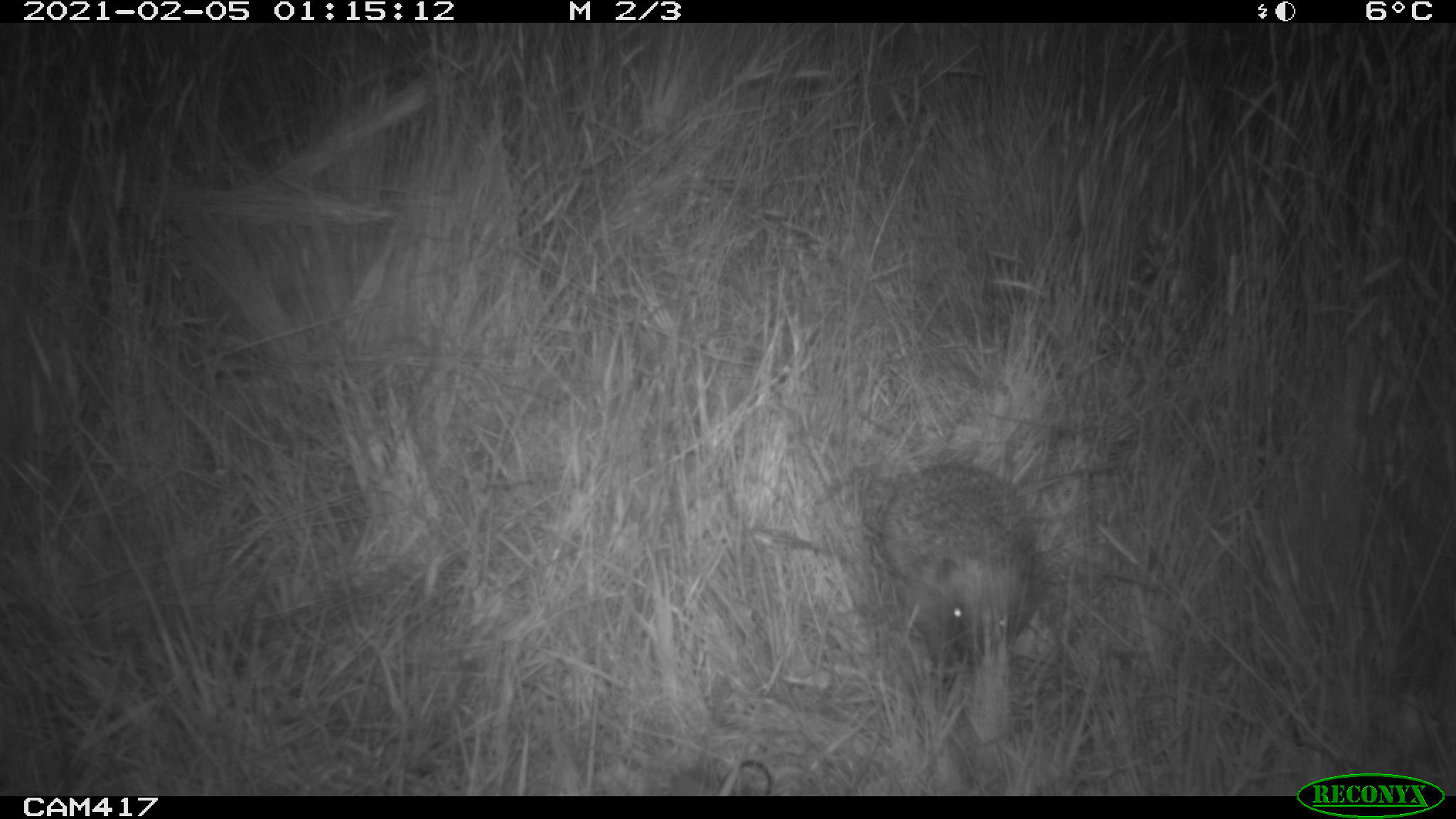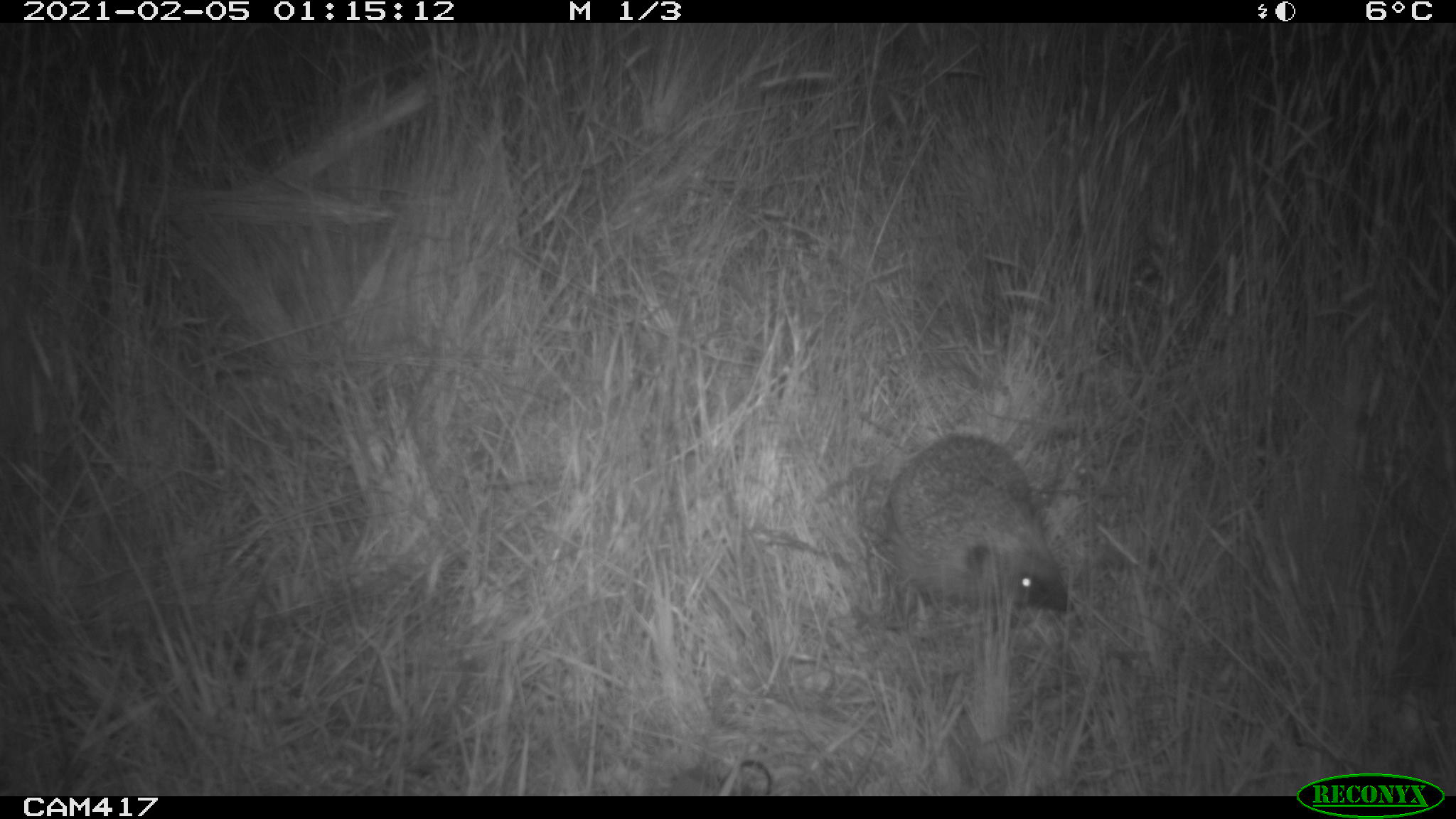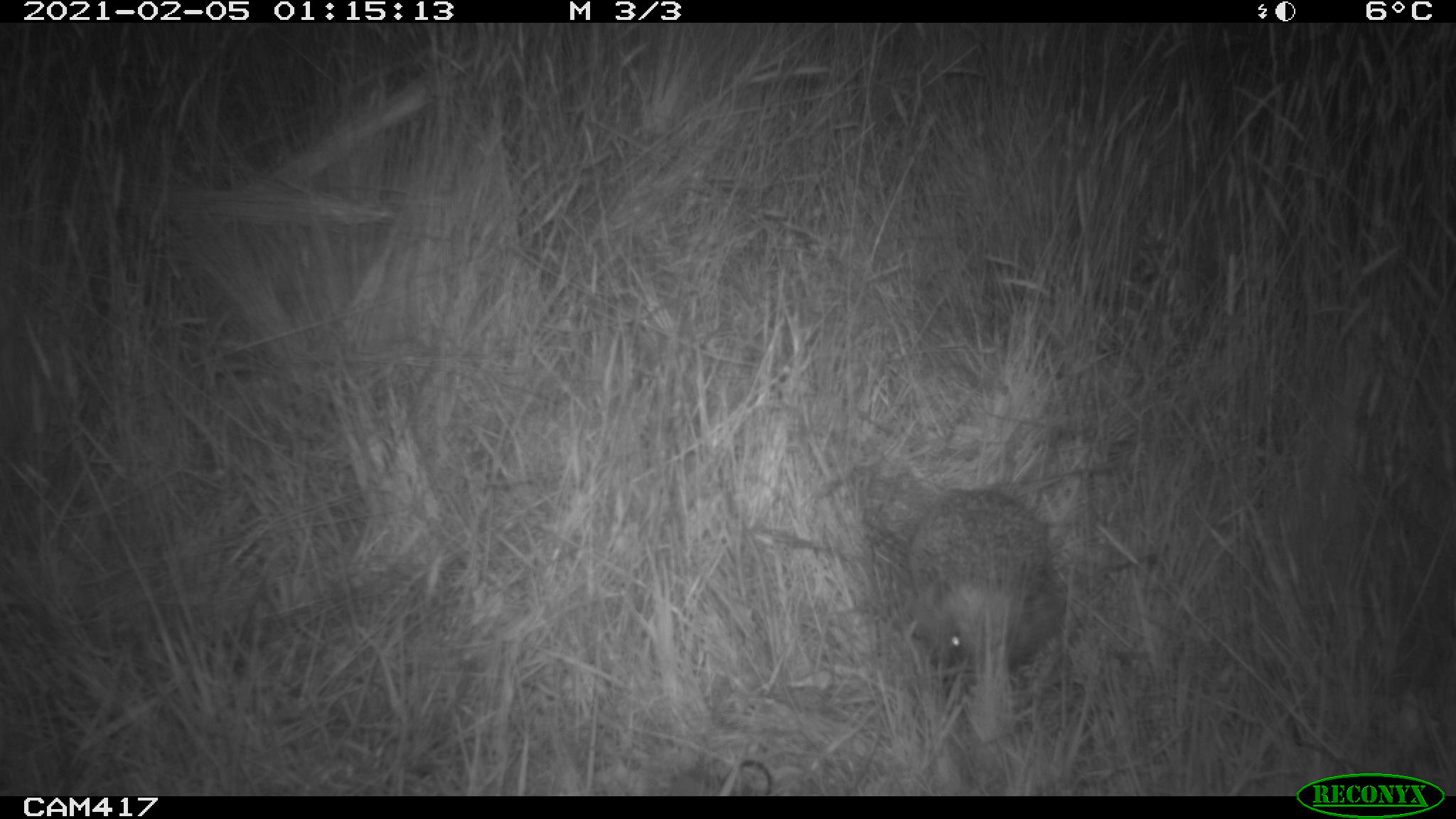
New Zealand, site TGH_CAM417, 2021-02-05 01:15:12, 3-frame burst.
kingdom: Animalia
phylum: Chordata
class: Mammalia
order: Eulipotyphla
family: Erinaceidae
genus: Erinaceus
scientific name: Erinaceus europaeus europaeus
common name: european hedgehog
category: hedgehog